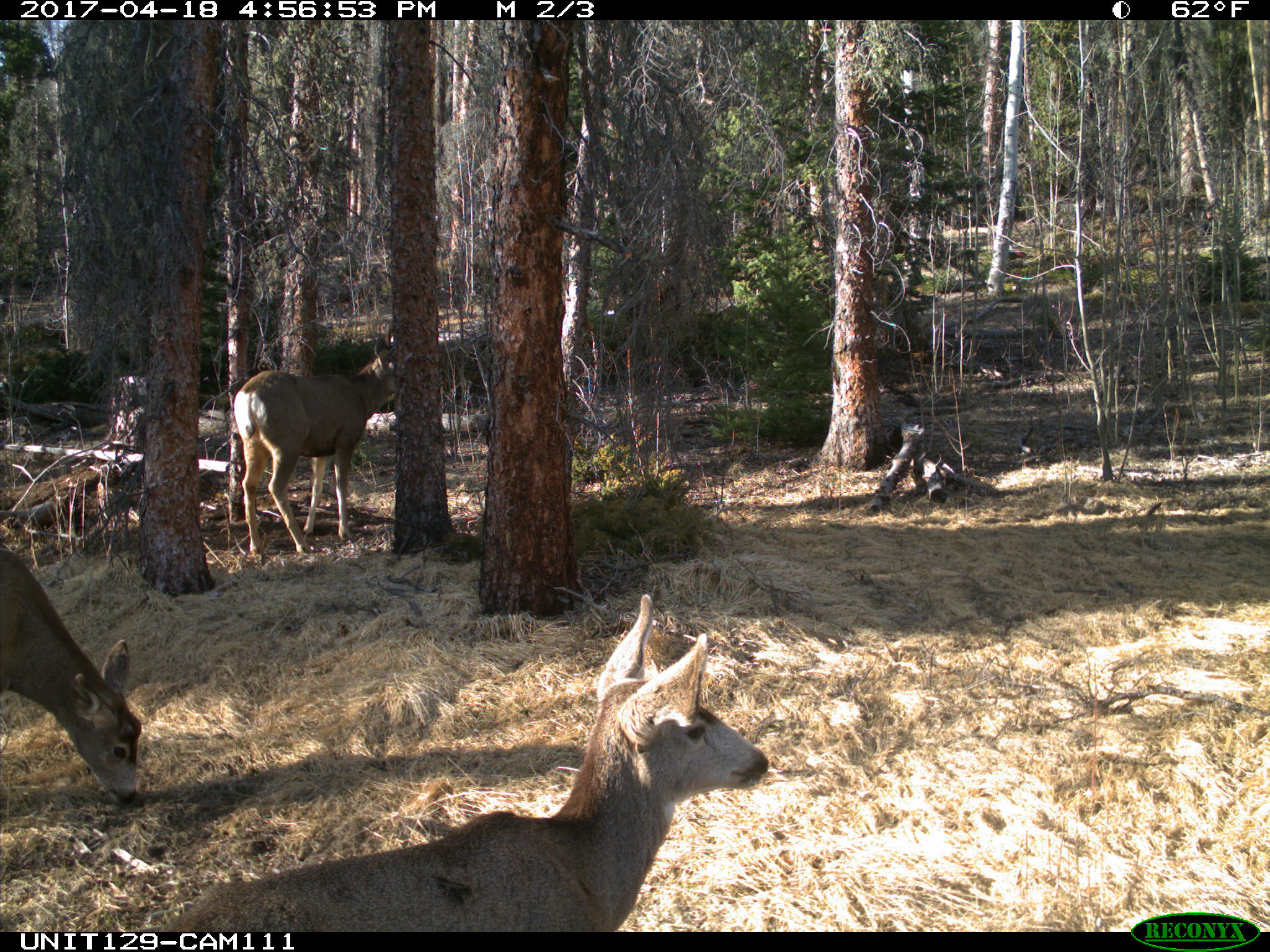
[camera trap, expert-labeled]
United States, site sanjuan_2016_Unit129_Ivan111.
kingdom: Animalia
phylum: Chordata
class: Mammalia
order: Artiodactyla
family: Cervidae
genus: Odocoileus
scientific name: Odocoileus hemionus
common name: mule deer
Odocoileus hemionus (mule deer).